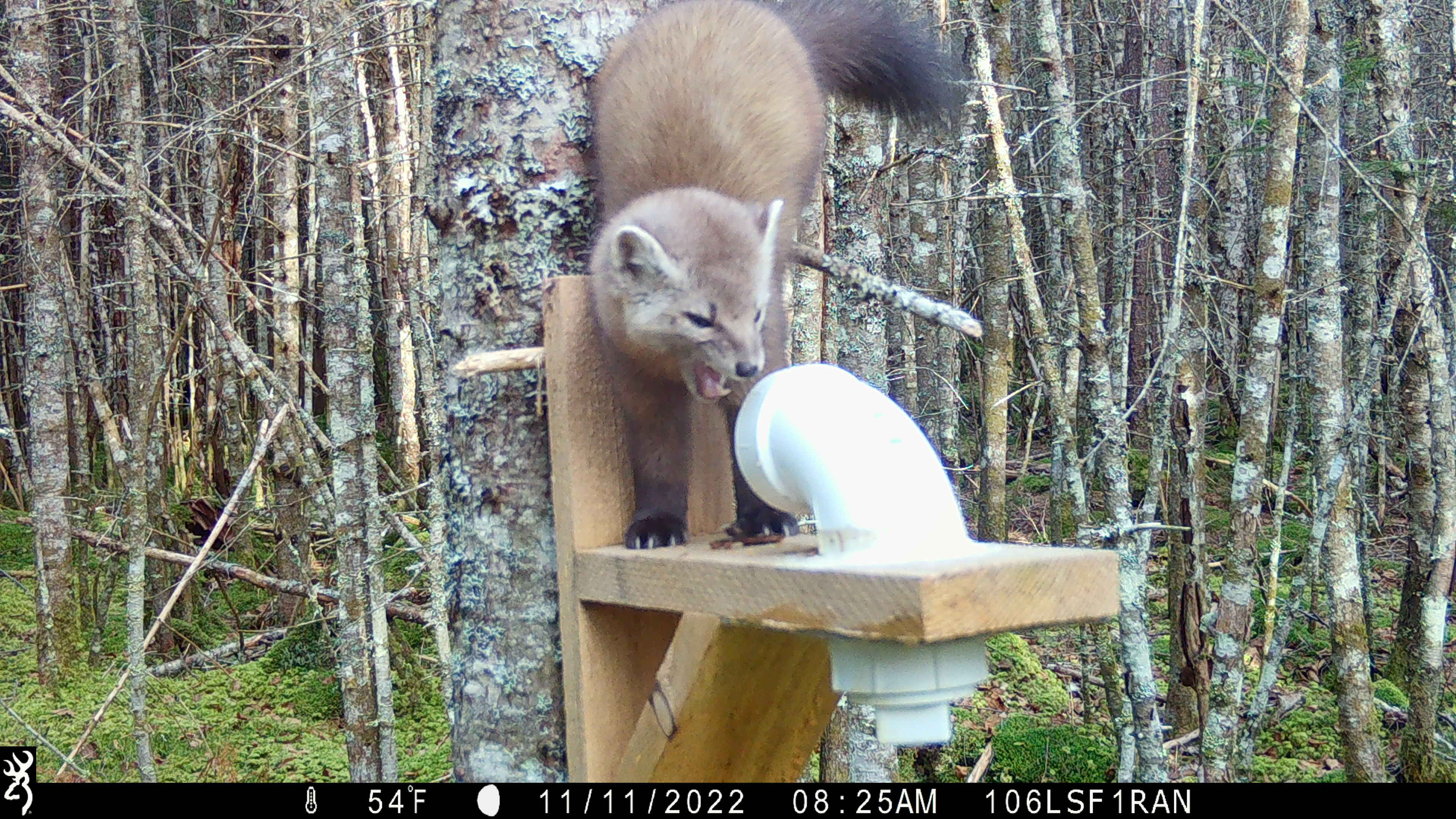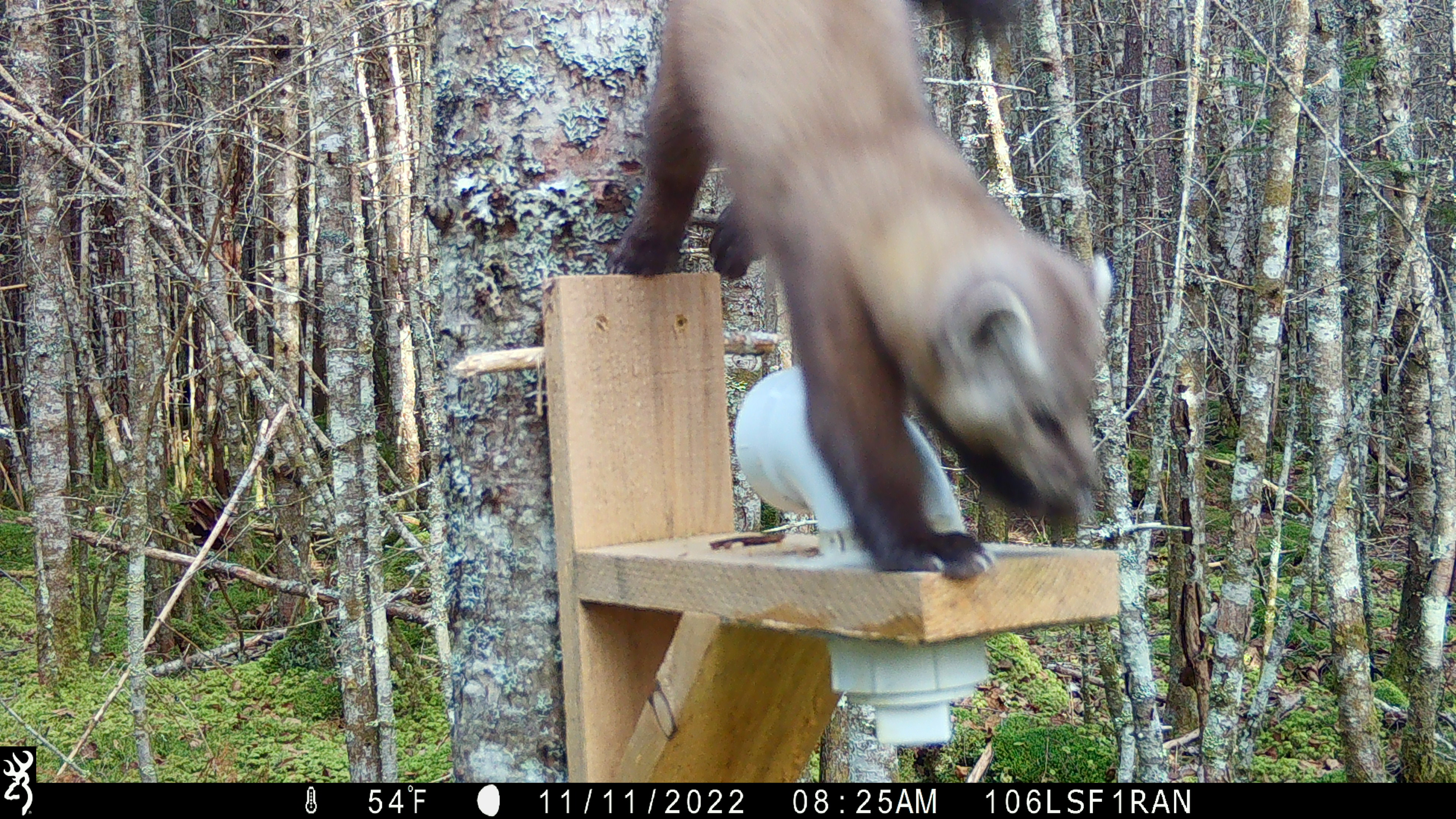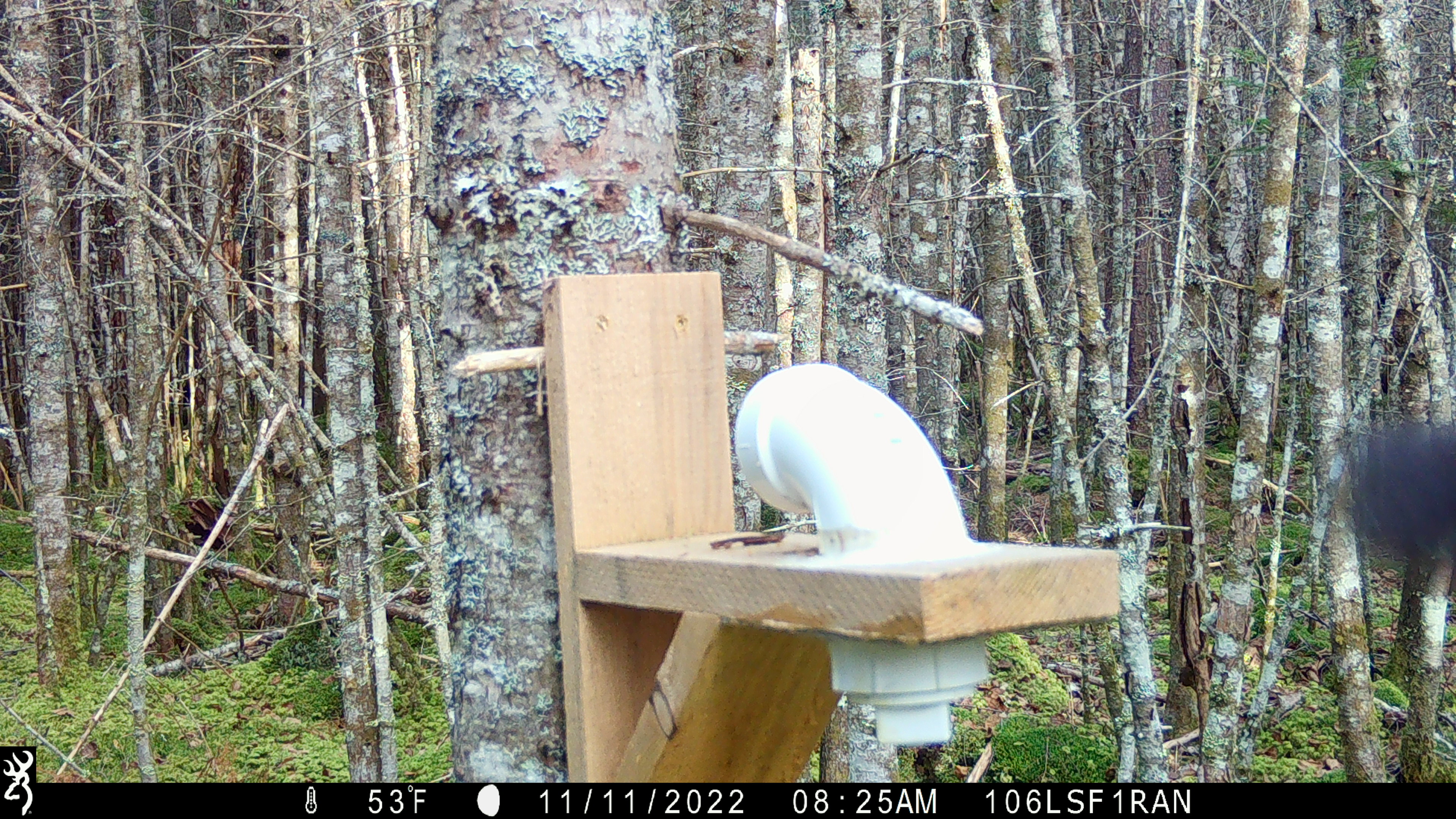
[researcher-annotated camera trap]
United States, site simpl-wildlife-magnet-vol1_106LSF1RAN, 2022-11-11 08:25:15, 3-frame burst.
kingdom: Animalia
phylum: Chordata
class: Mammalia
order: Carnivora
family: Mustelidae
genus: Martes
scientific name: Martes americana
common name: american marten